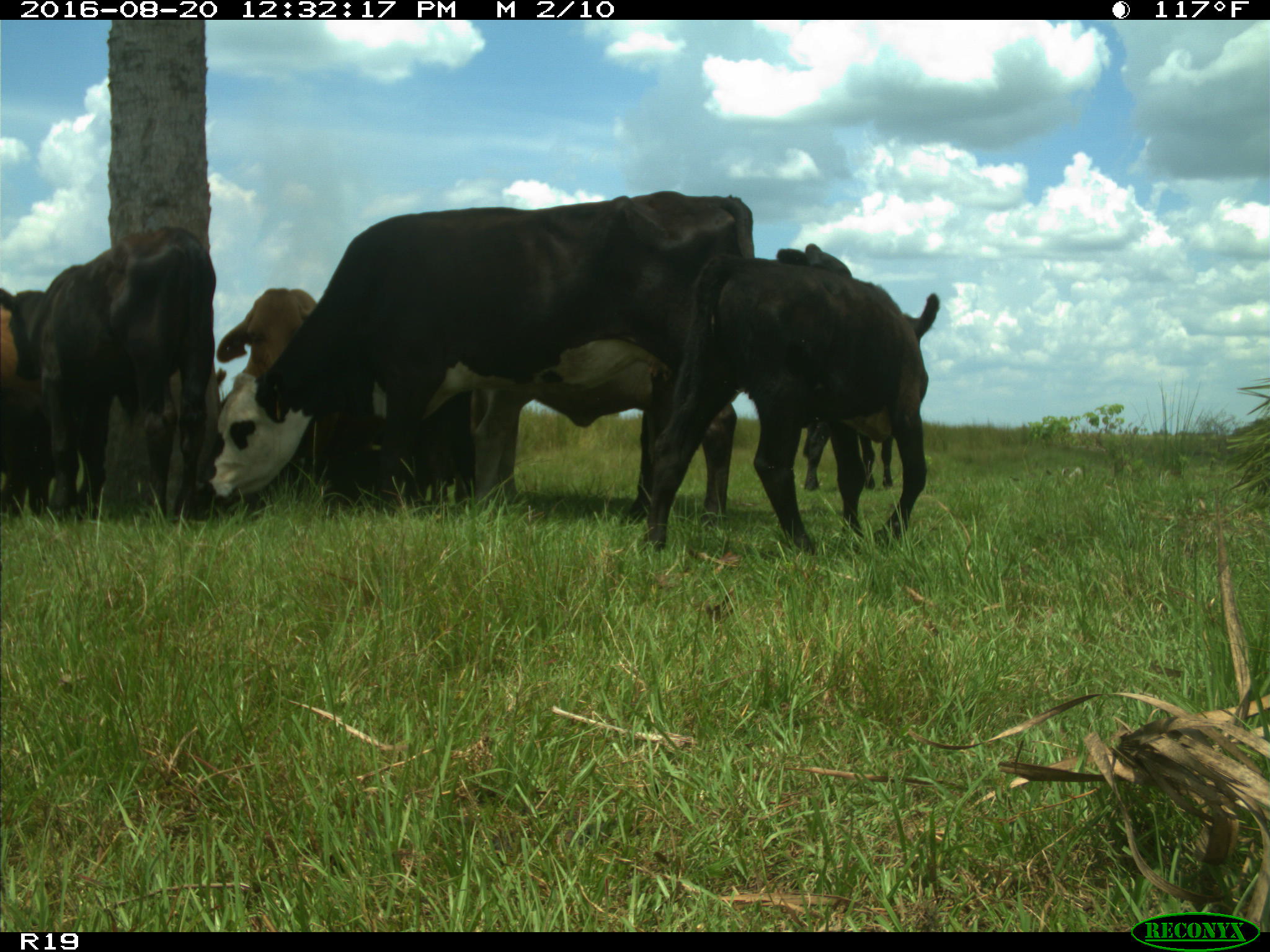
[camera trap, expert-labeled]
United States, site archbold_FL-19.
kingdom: Animalia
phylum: Chordata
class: Mammalia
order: Artiodactyla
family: Bovidae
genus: Bos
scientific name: Bos taurus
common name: domestic cow